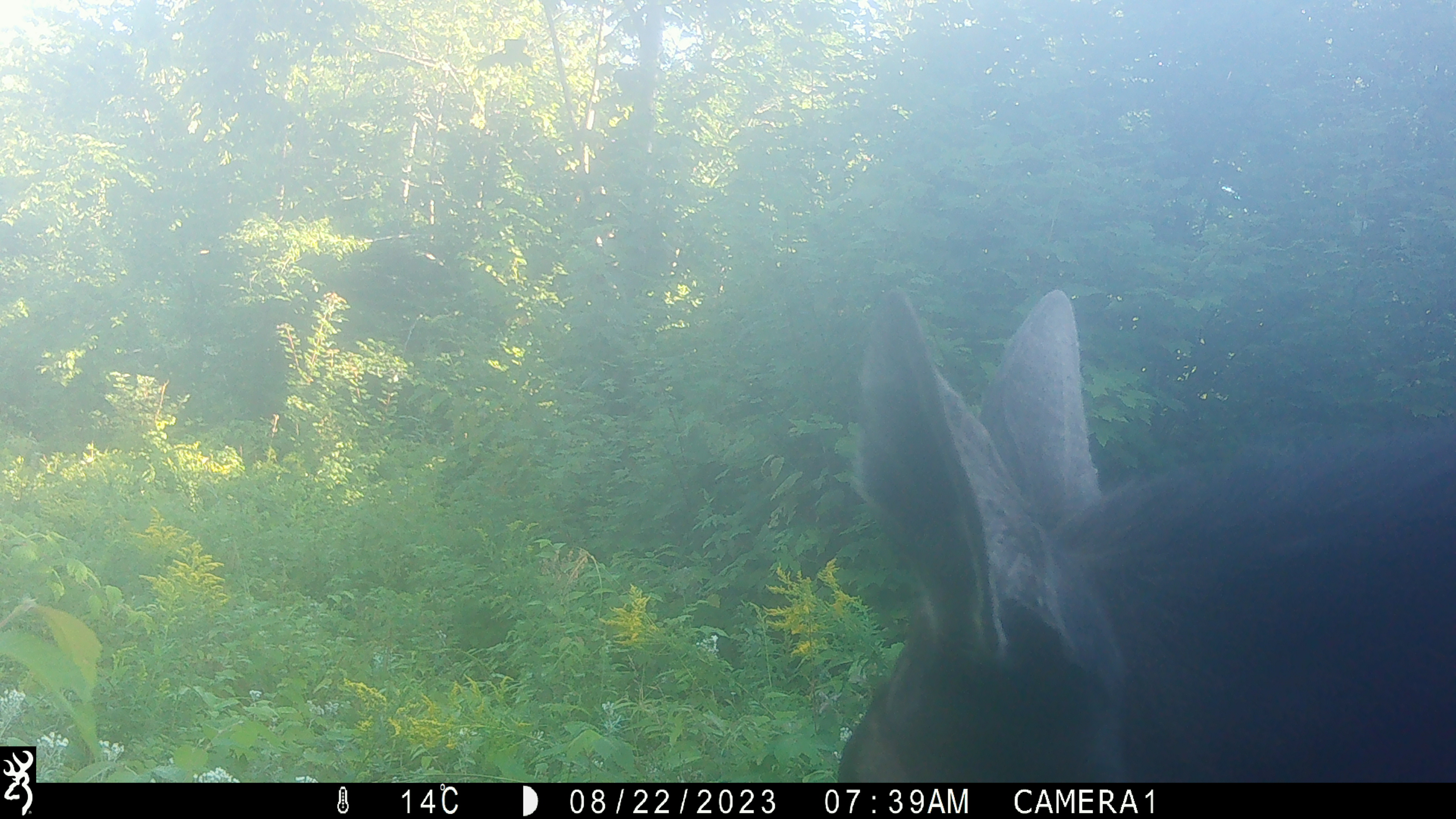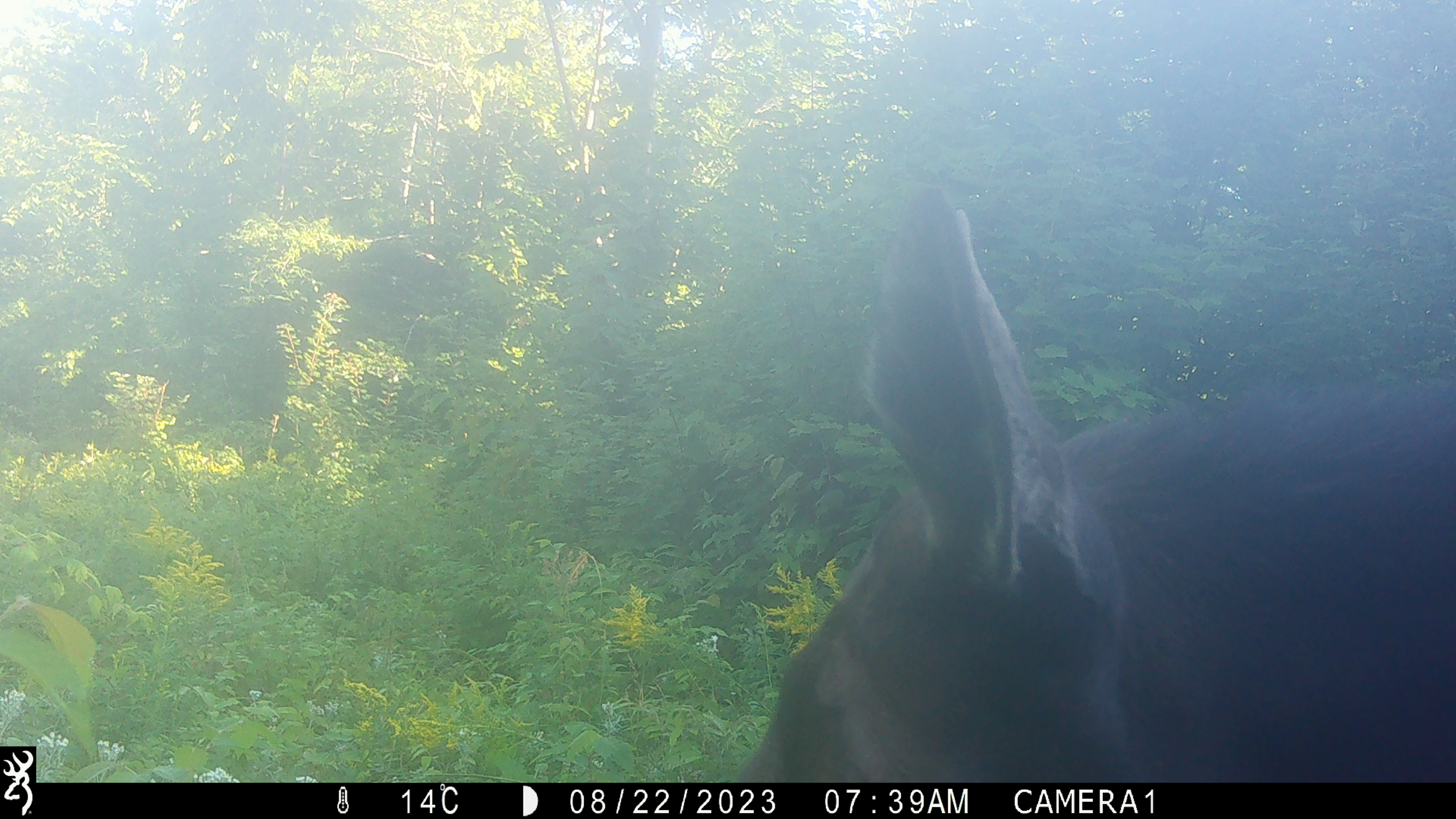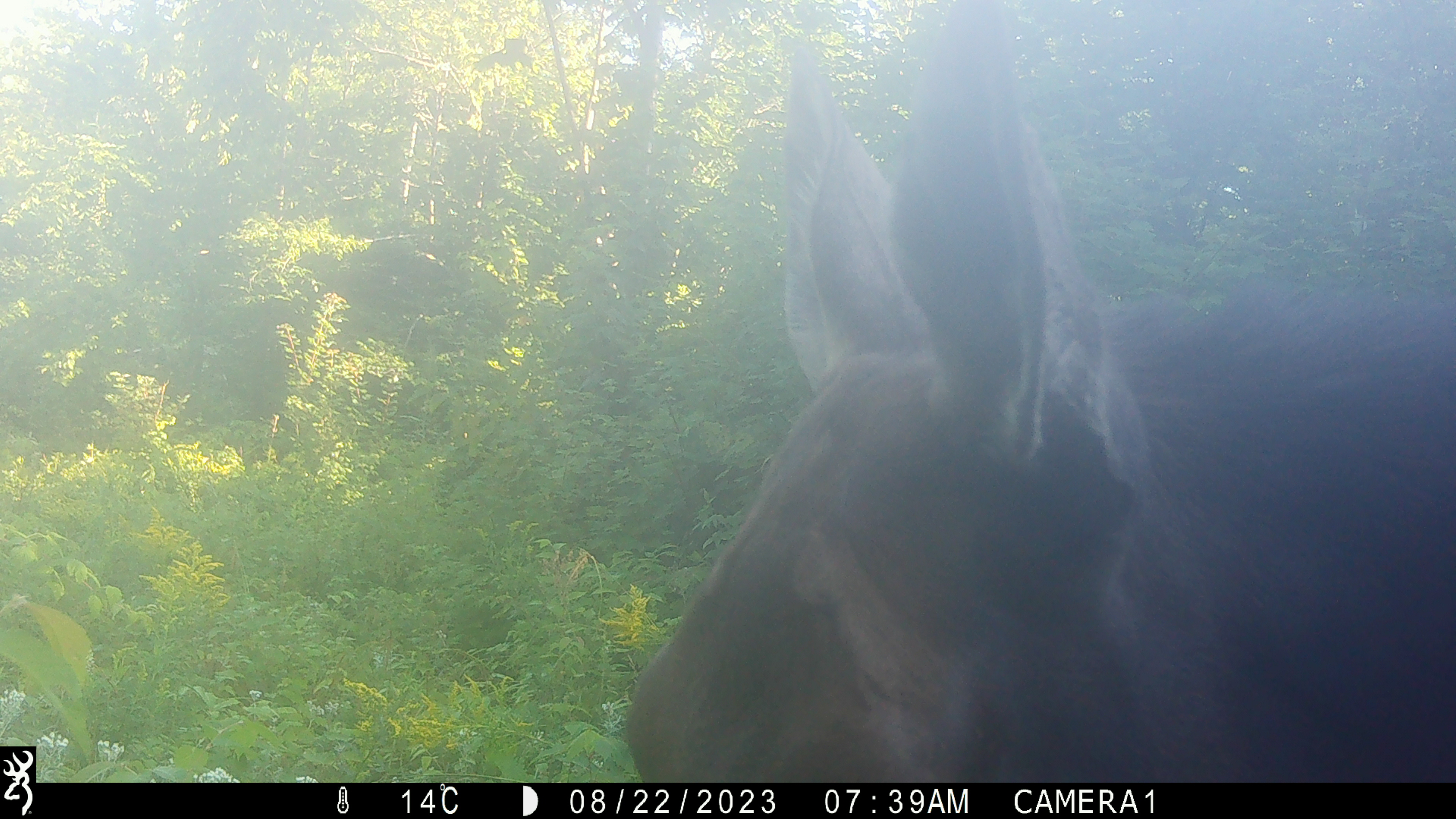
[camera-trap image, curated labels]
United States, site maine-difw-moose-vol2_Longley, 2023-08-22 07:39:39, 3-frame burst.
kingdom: Animalia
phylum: Chordata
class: Mammalia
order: Artiodactyla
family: Cervidae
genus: Alces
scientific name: Alces alces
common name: moose